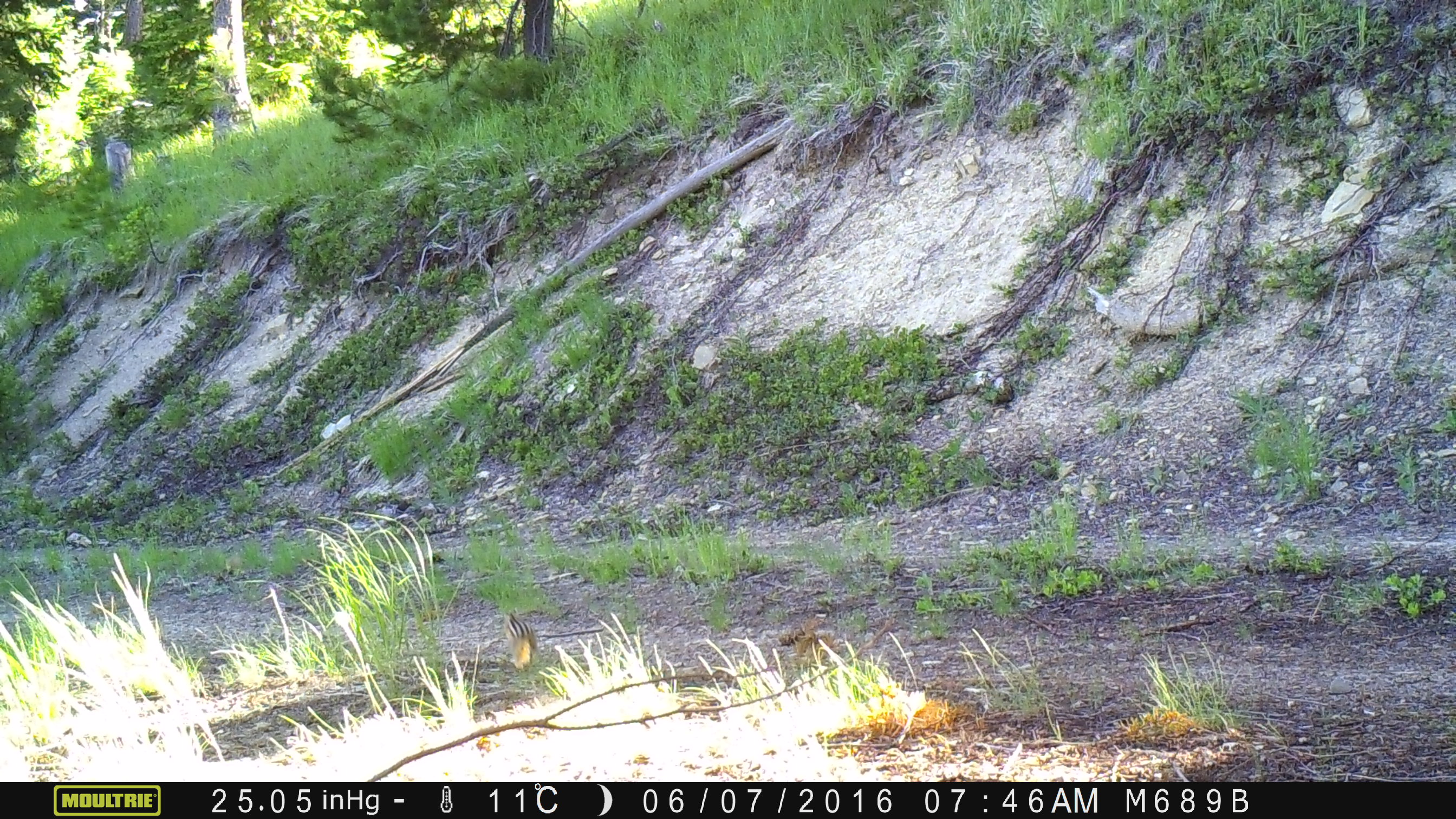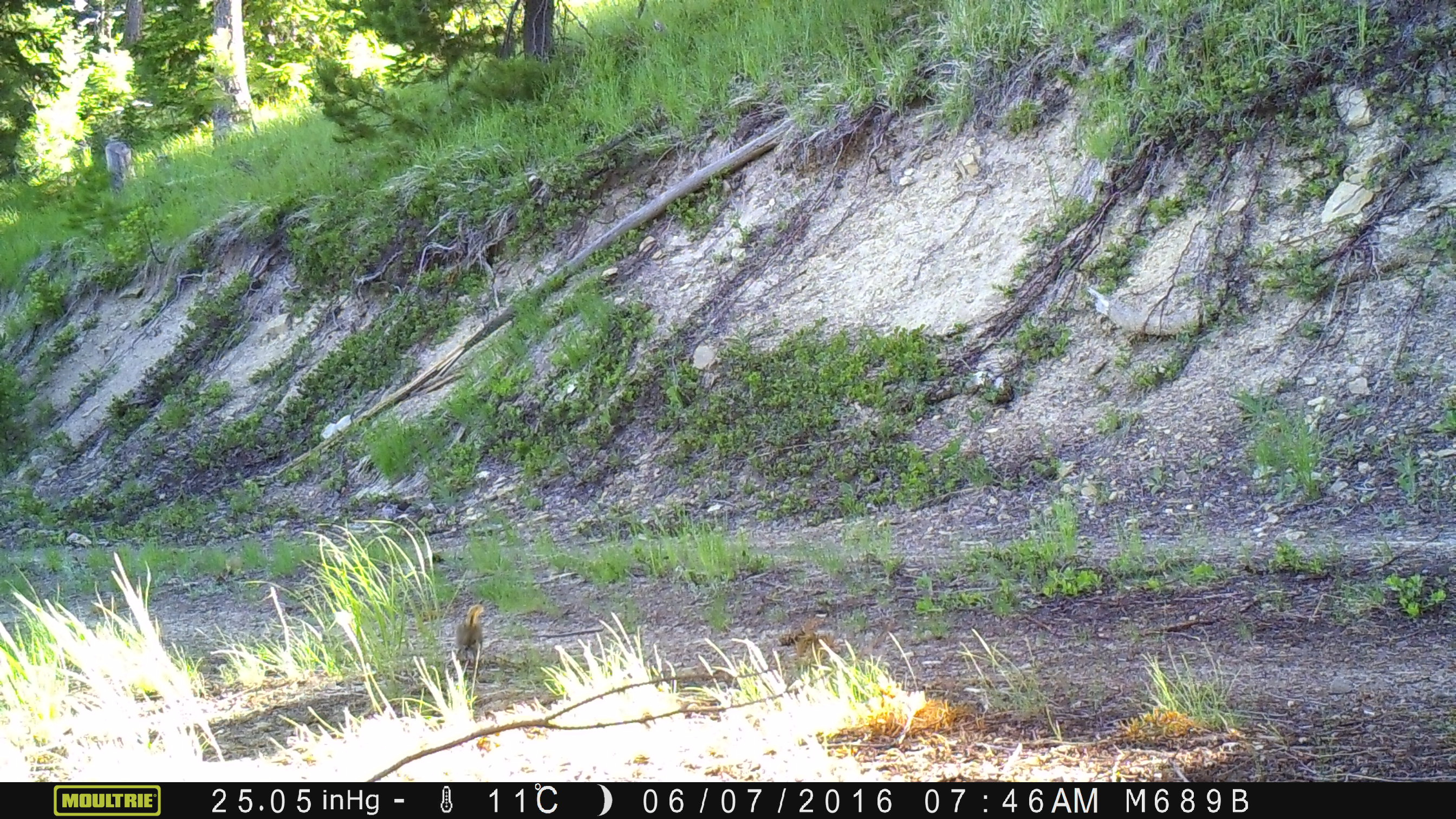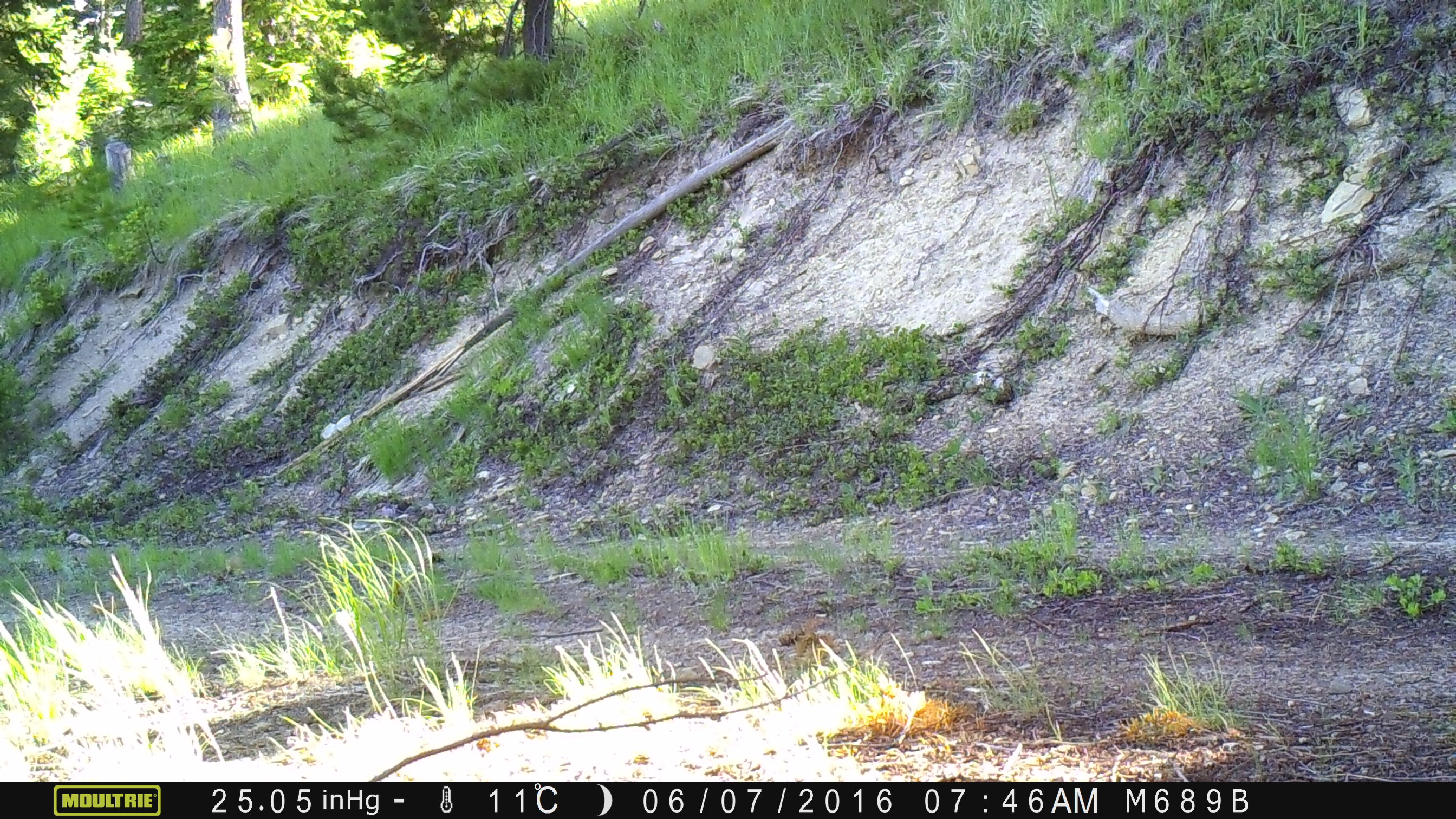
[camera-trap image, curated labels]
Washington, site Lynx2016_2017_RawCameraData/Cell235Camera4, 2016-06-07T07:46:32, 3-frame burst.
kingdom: Animalia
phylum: Chordata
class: Mammalia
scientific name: Mammalia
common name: small mammal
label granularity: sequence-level